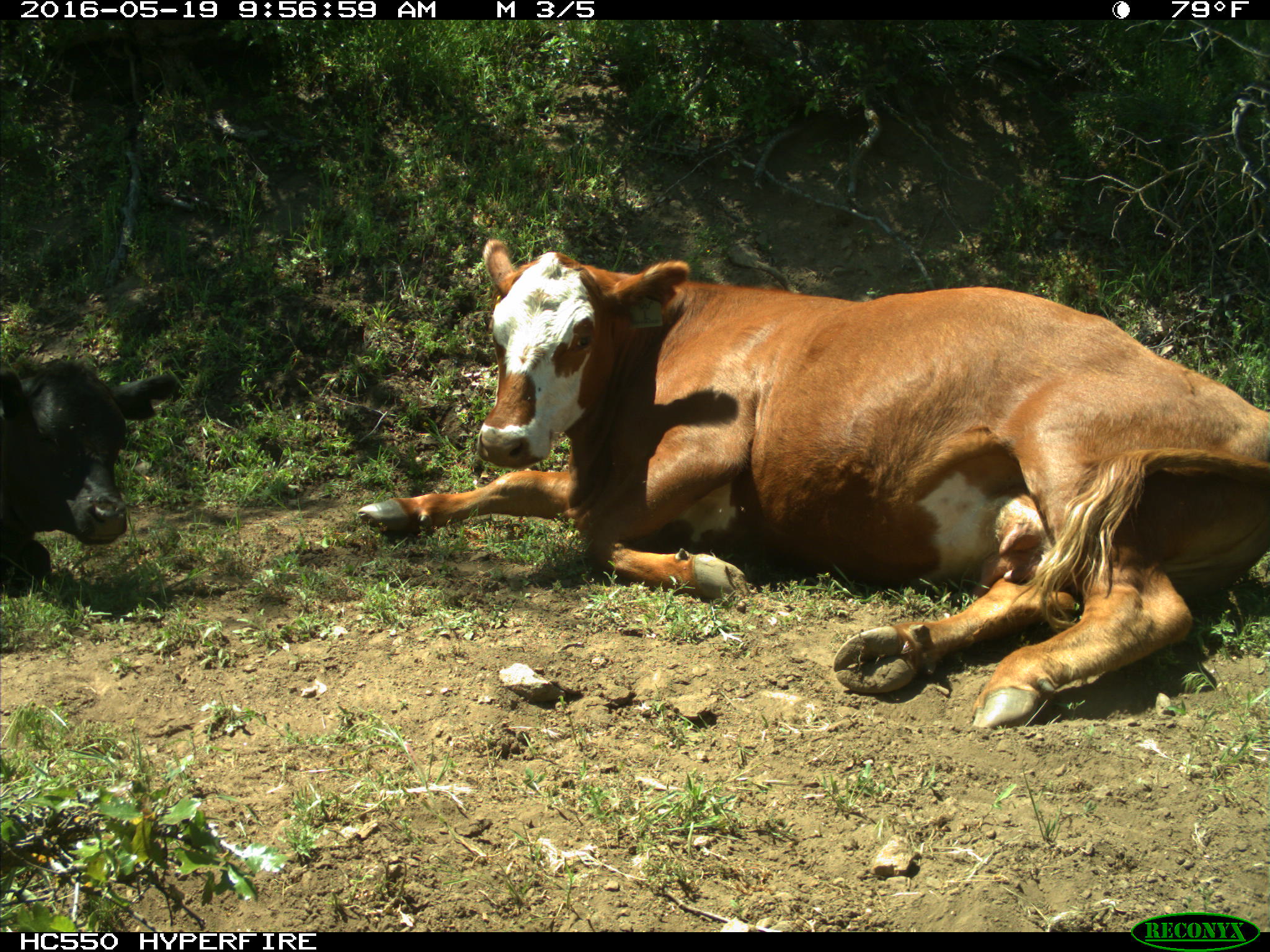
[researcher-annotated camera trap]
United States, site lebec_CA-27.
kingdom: Animalia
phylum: Chordata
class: Mammalia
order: Artiodactyla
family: Bovidae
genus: Bos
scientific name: Bos taurus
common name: domestic cow